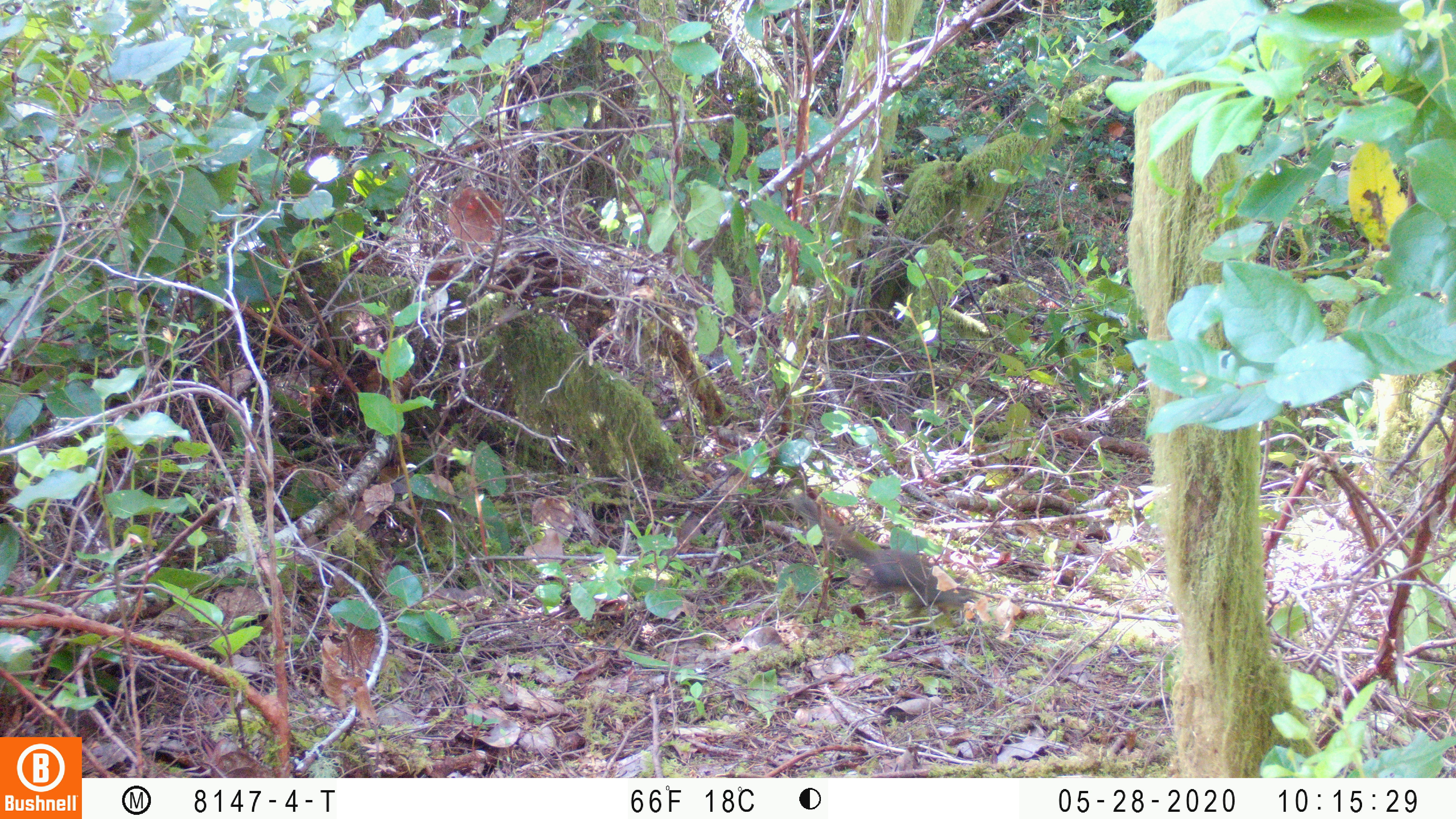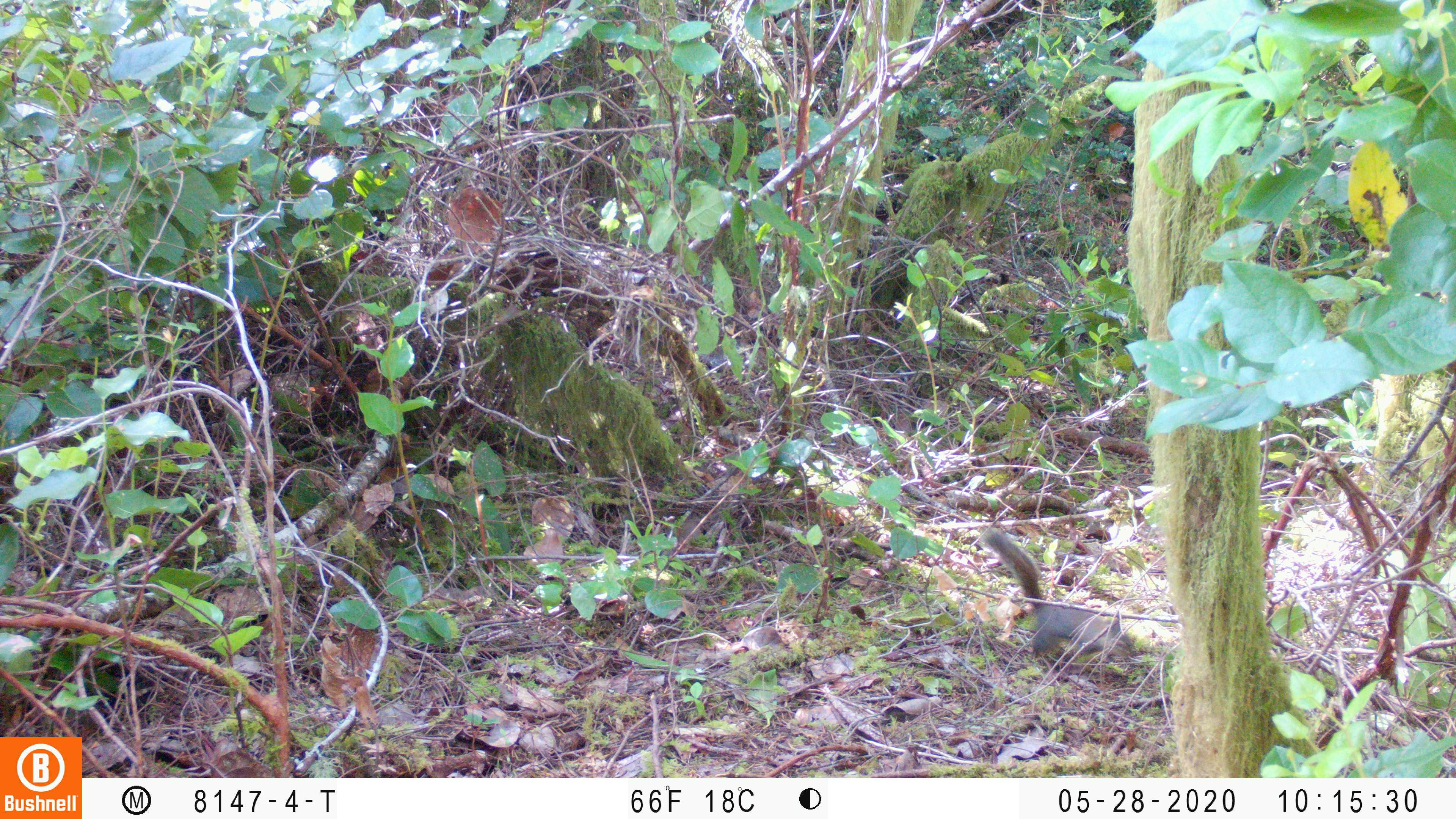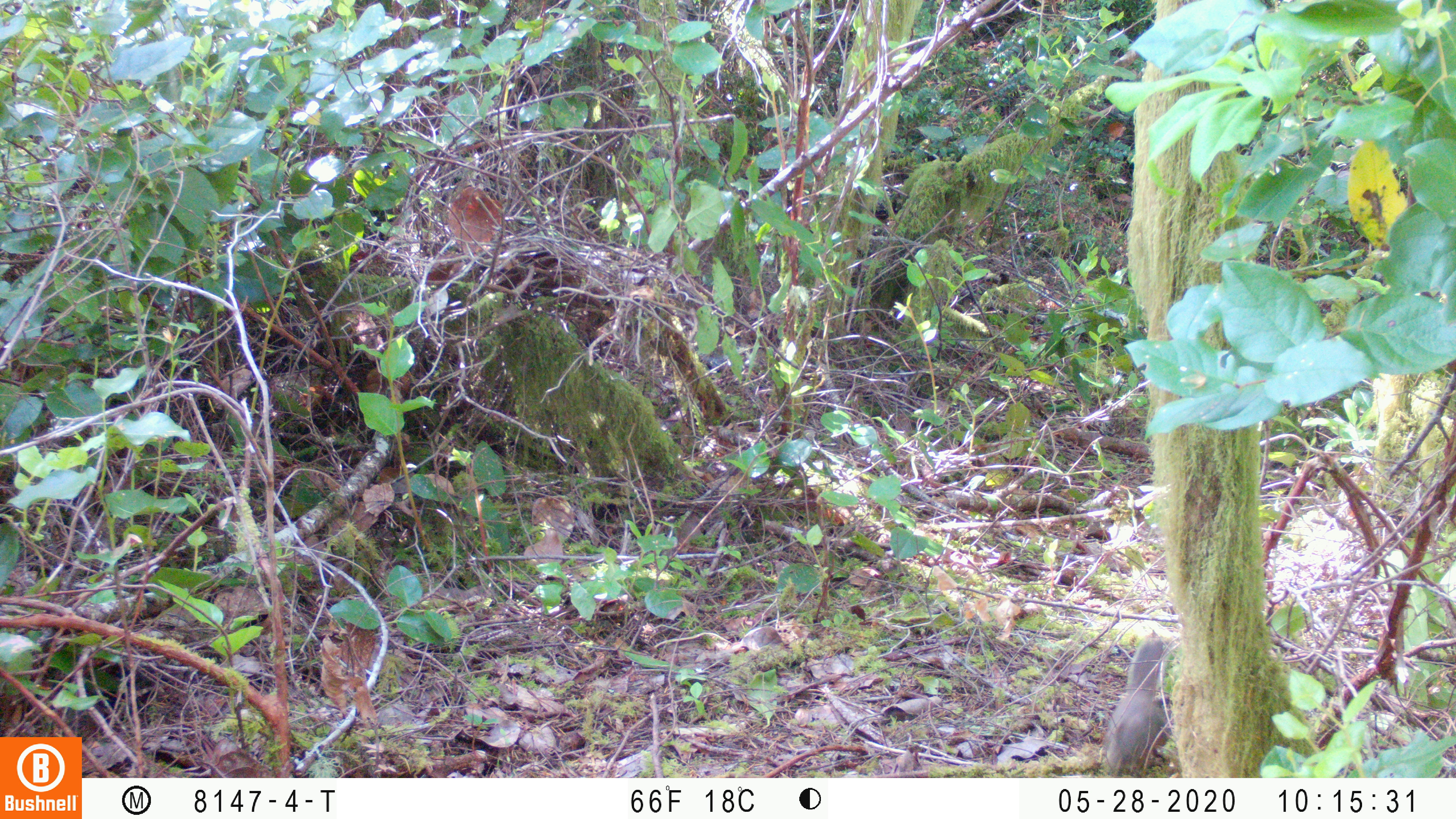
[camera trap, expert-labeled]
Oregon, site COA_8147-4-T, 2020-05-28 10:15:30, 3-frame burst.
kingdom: Animalia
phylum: Chordata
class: Mammalia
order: Rodentia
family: Sciuridae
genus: Tamiasciurus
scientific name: Tamiasciurus douglasii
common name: douglas squirrel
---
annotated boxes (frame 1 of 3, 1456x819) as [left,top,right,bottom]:
douglas squirrel: [815,513,947,605]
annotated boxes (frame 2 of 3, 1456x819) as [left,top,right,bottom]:
douglas squirrel: [984,527,1136,669]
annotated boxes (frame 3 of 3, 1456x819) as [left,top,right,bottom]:
douglas squirrel: [1092,636,1171,772]